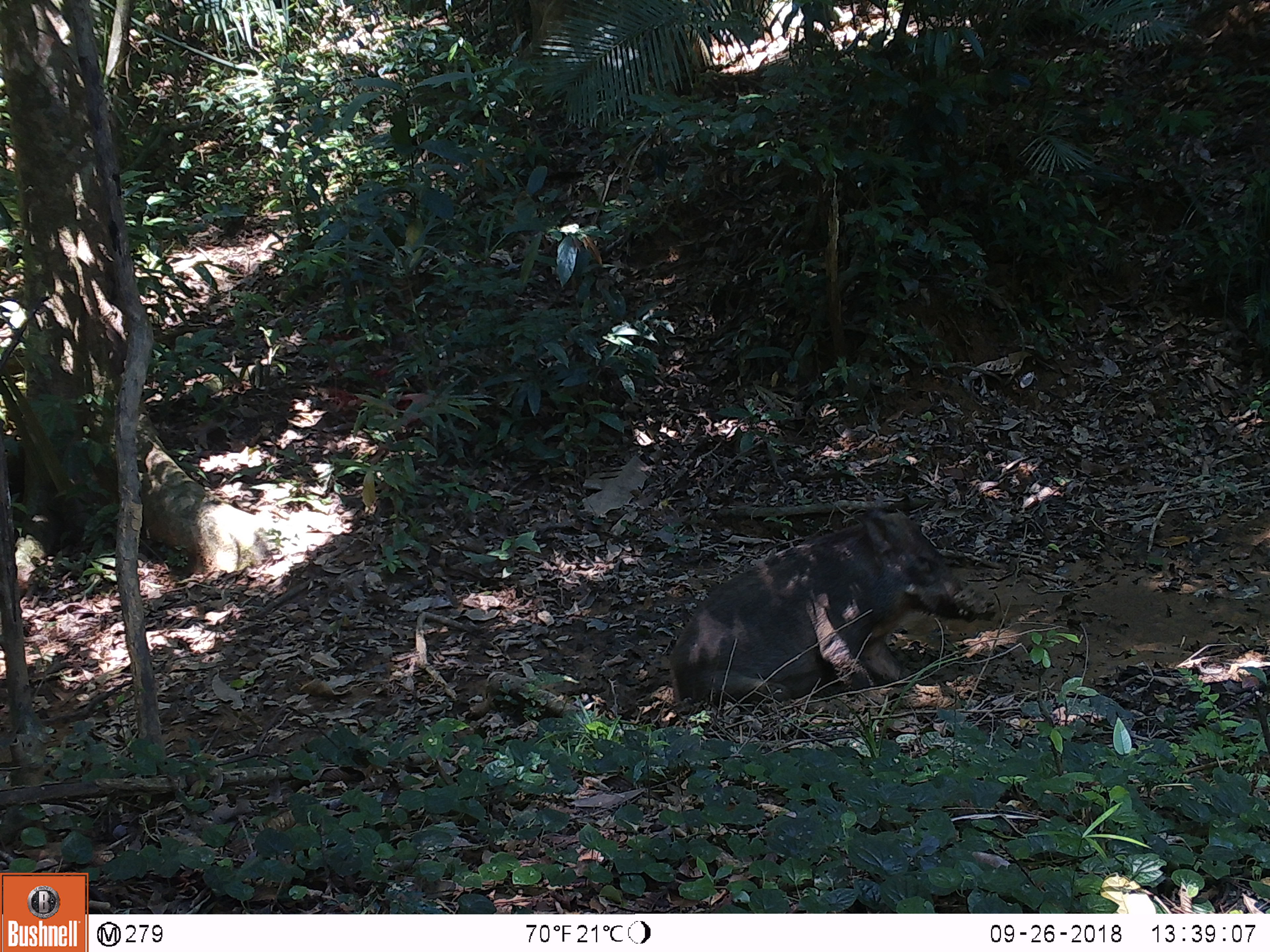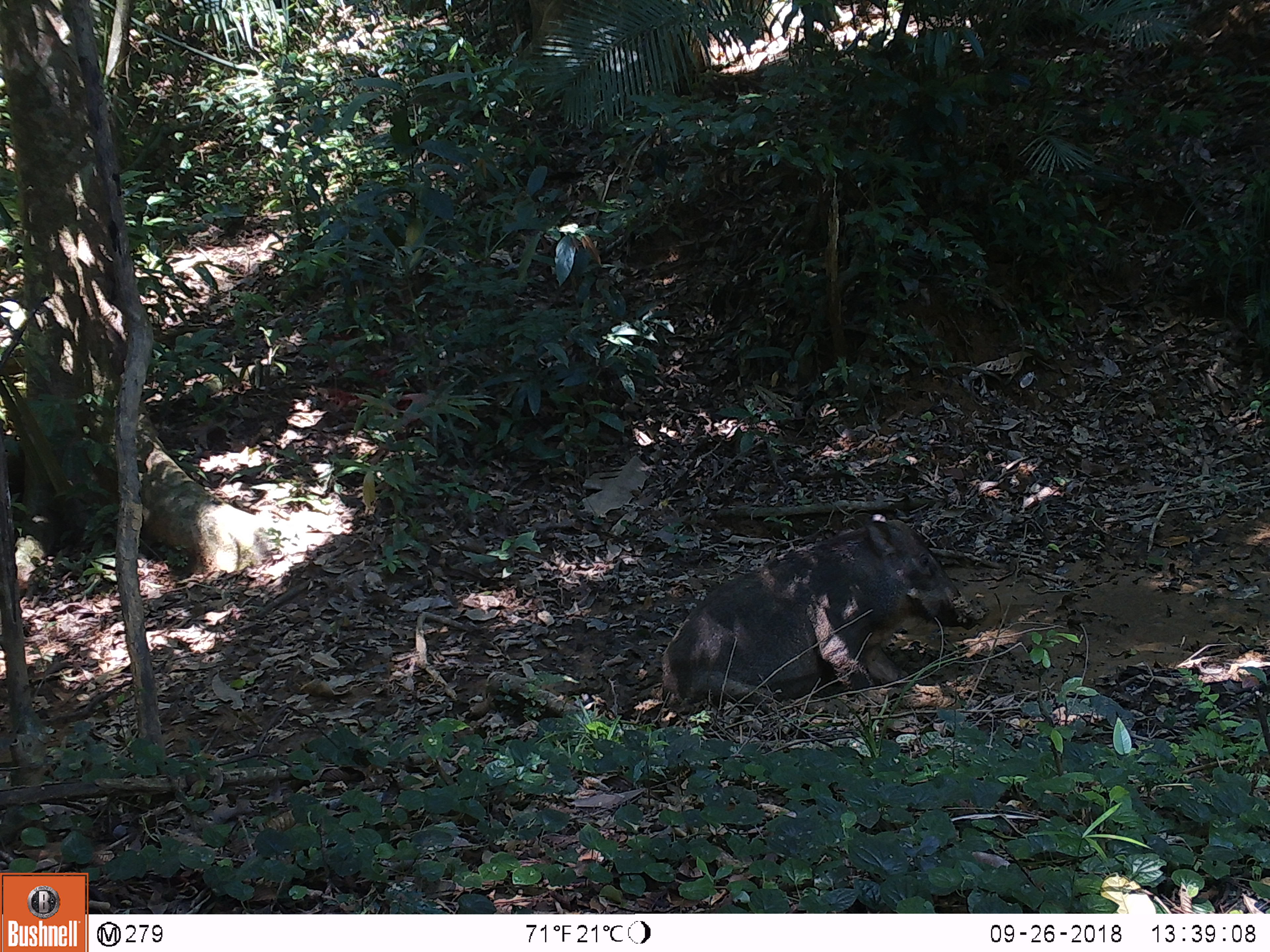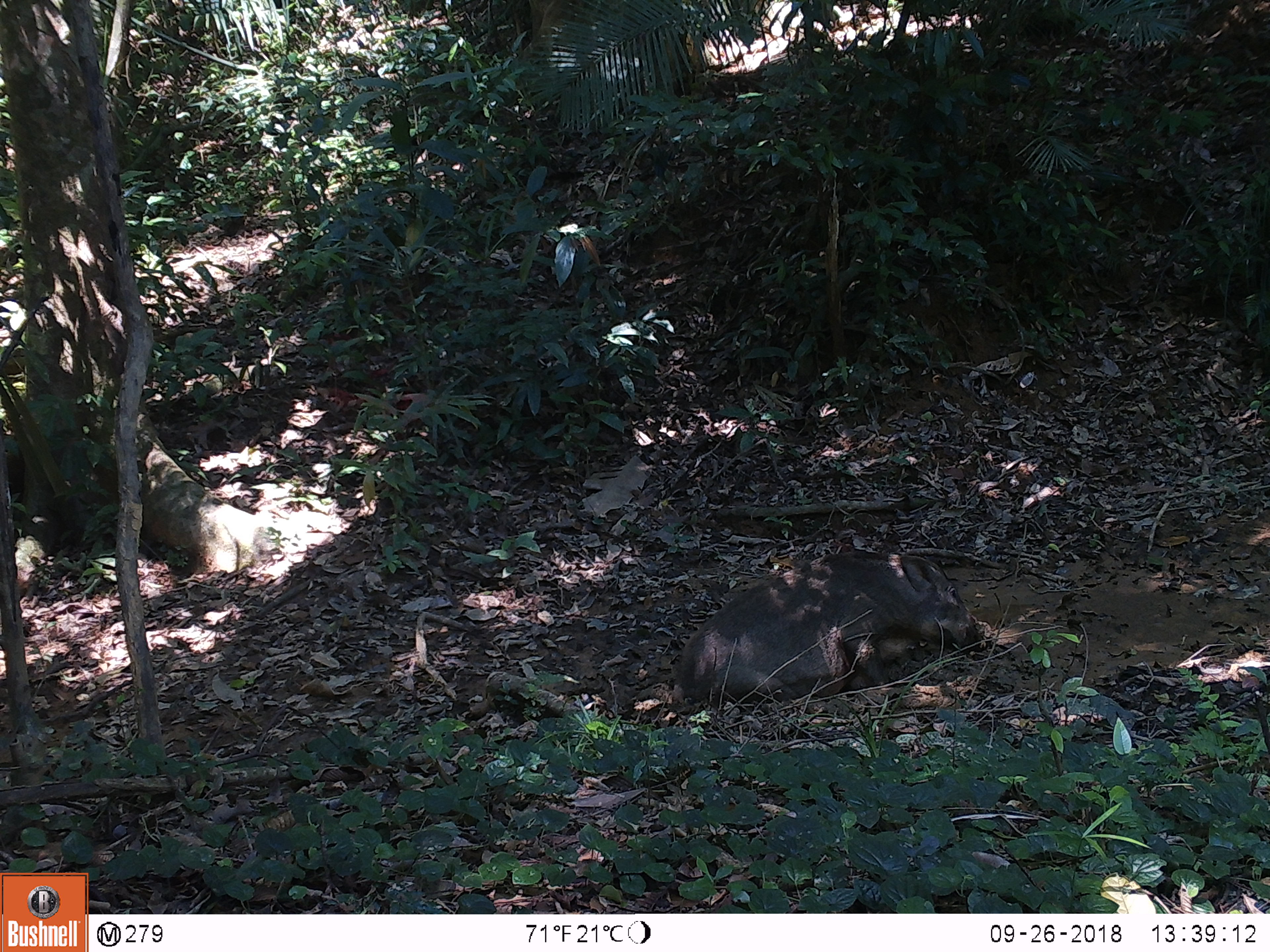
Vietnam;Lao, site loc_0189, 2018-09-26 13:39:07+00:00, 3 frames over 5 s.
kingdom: Animalia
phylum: Chordata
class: Mammalia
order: Artiodactyla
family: Suidae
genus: Sus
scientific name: Sus scrofa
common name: eurasian wild pig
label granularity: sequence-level